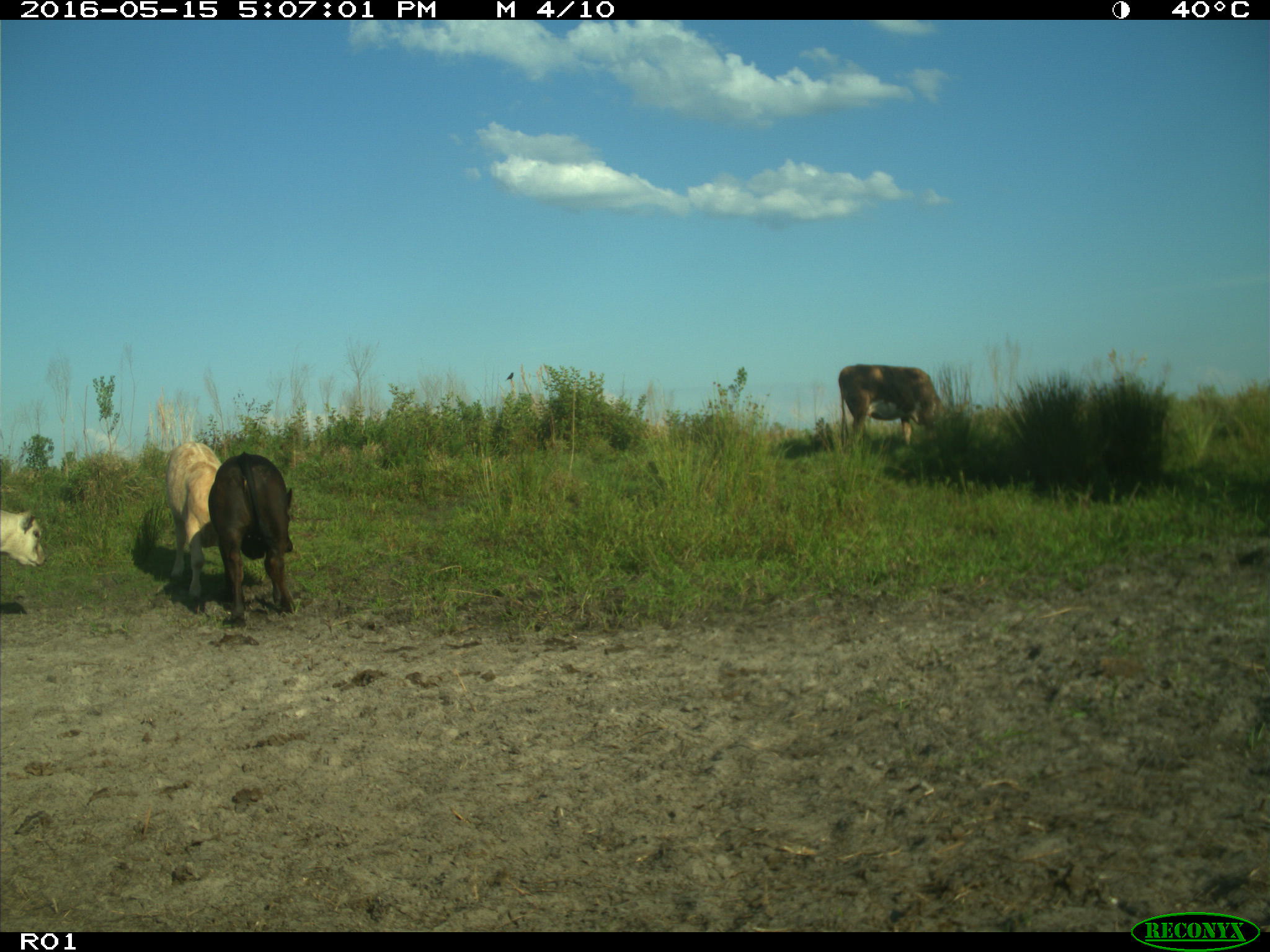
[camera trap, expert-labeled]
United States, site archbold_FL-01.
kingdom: Animalia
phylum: Chordata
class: Mammalia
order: Artiodactyla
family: Bovidae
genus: Bos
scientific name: Bos taurus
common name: domestic cow